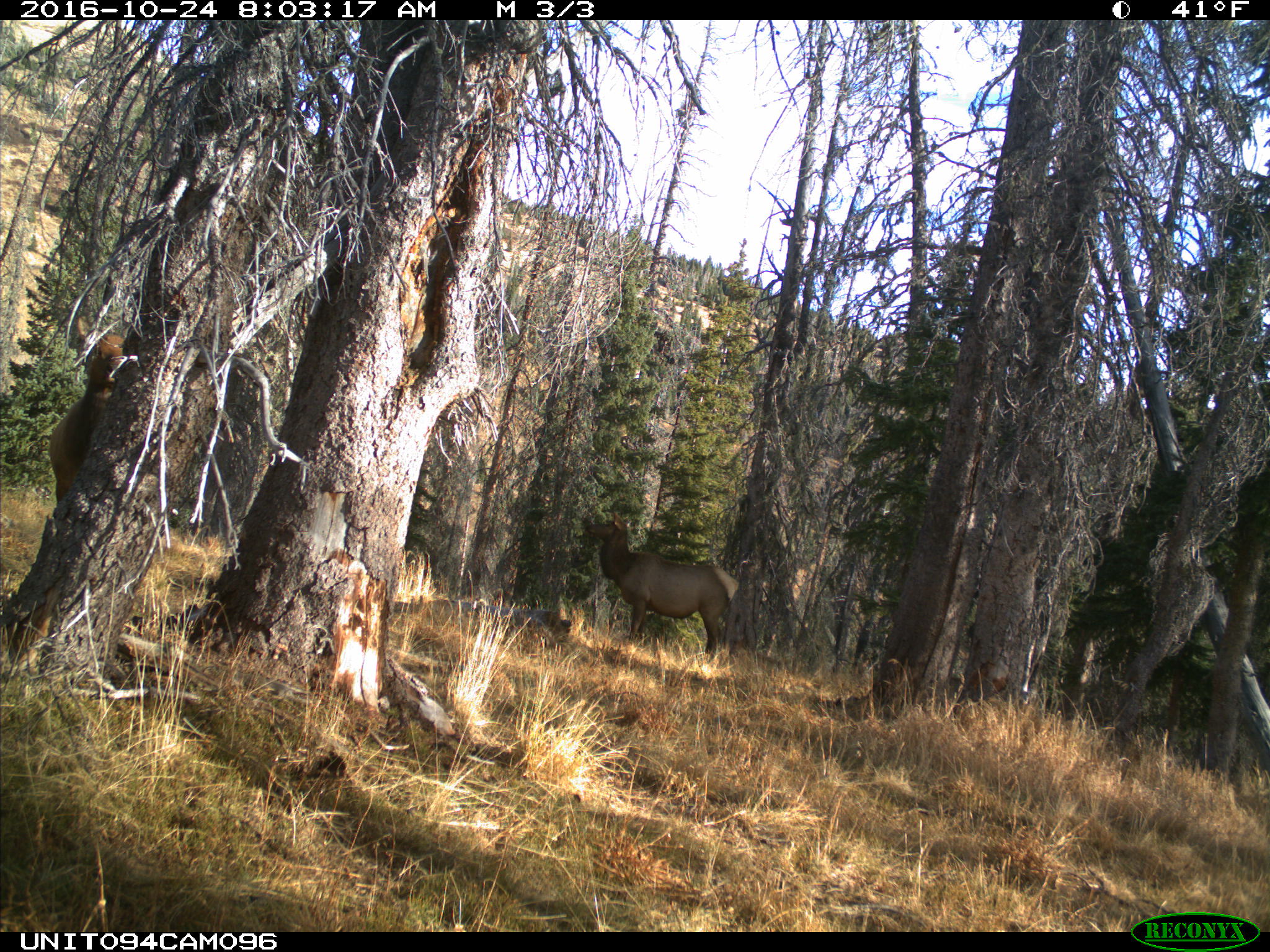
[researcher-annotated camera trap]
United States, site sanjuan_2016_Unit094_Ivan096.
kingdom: Animalia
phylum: Chordata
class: Mammalia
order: Artiodactyla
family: Cervidae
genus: Cervus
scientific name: Cervus elaphus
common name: red deer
Cervus elaphus (red deer).